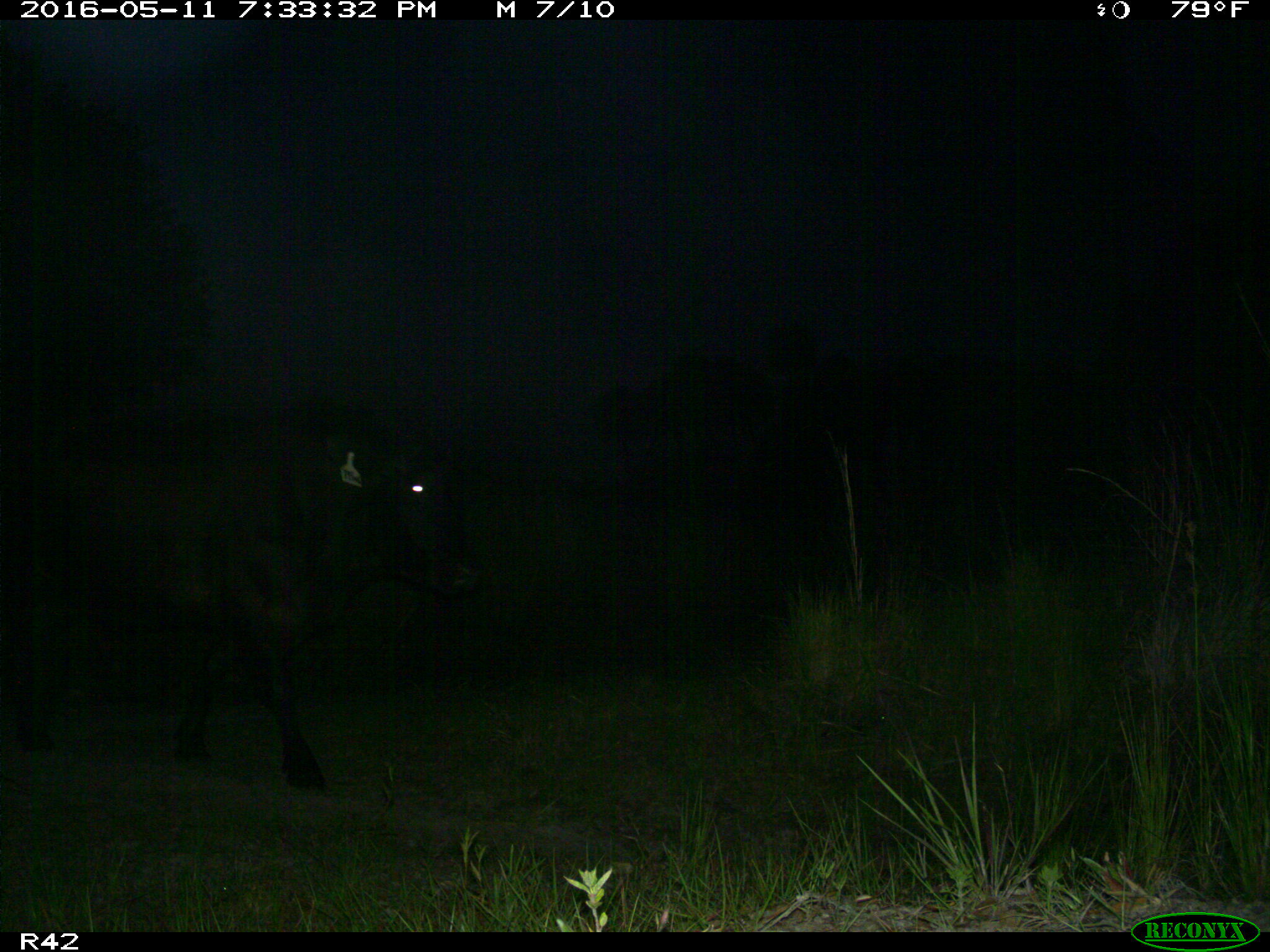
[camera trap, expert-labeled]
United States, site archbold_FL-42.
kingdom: Animalia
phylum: Chordata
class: Mammalia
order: Artiodactyla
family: Bovidae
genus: Bos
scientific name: Bos taurus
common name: domestic cow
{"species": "Bos taurus (domestic cow)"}